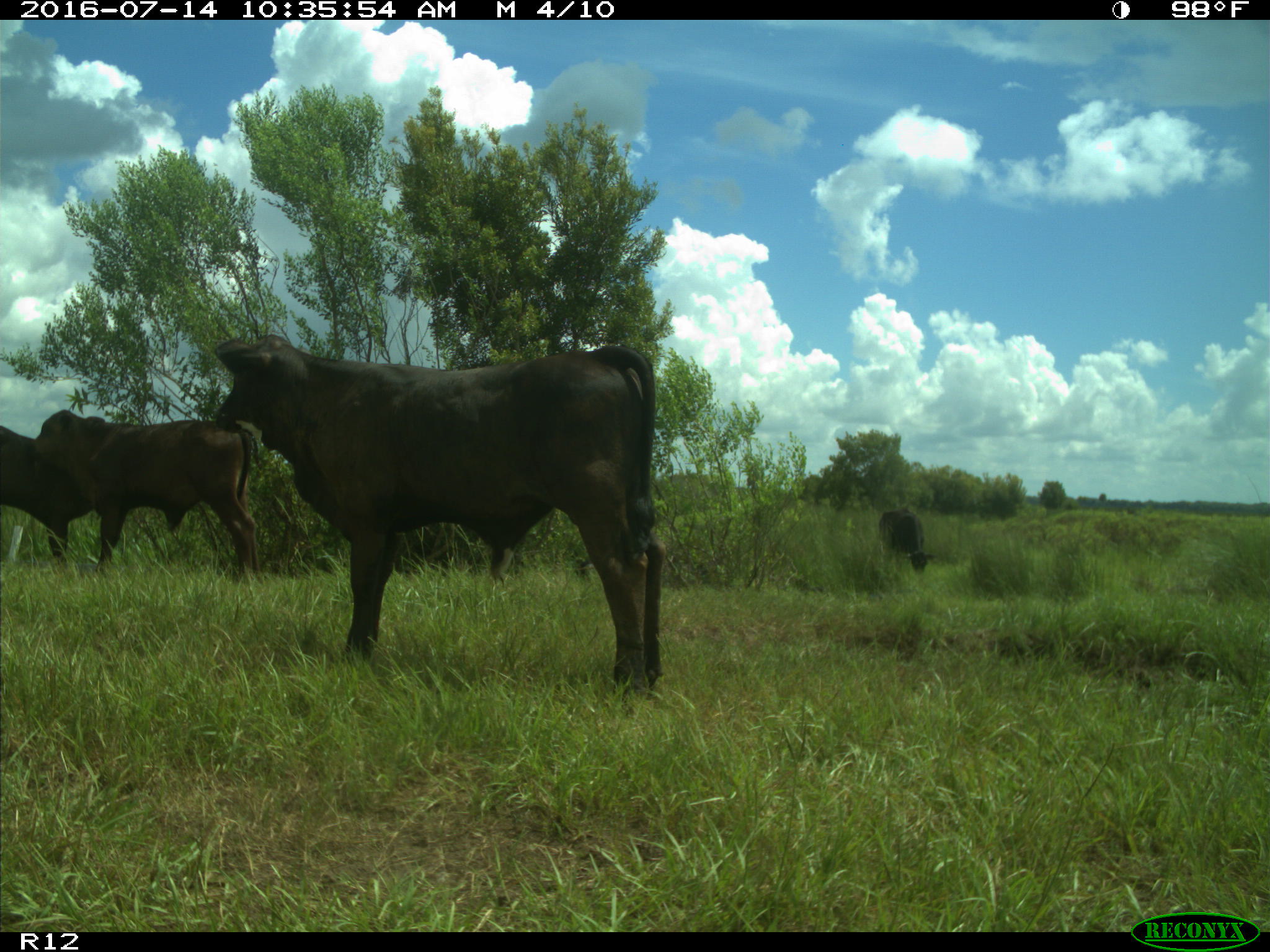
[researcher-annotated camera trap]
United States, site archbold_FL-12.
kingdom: Animalia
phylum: Chordata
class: Mammalia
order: Artiodactyla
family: Bovidae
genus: Bos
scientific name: Bos taurus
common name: domestic cow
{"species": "Bos taurus (domestic cow)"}